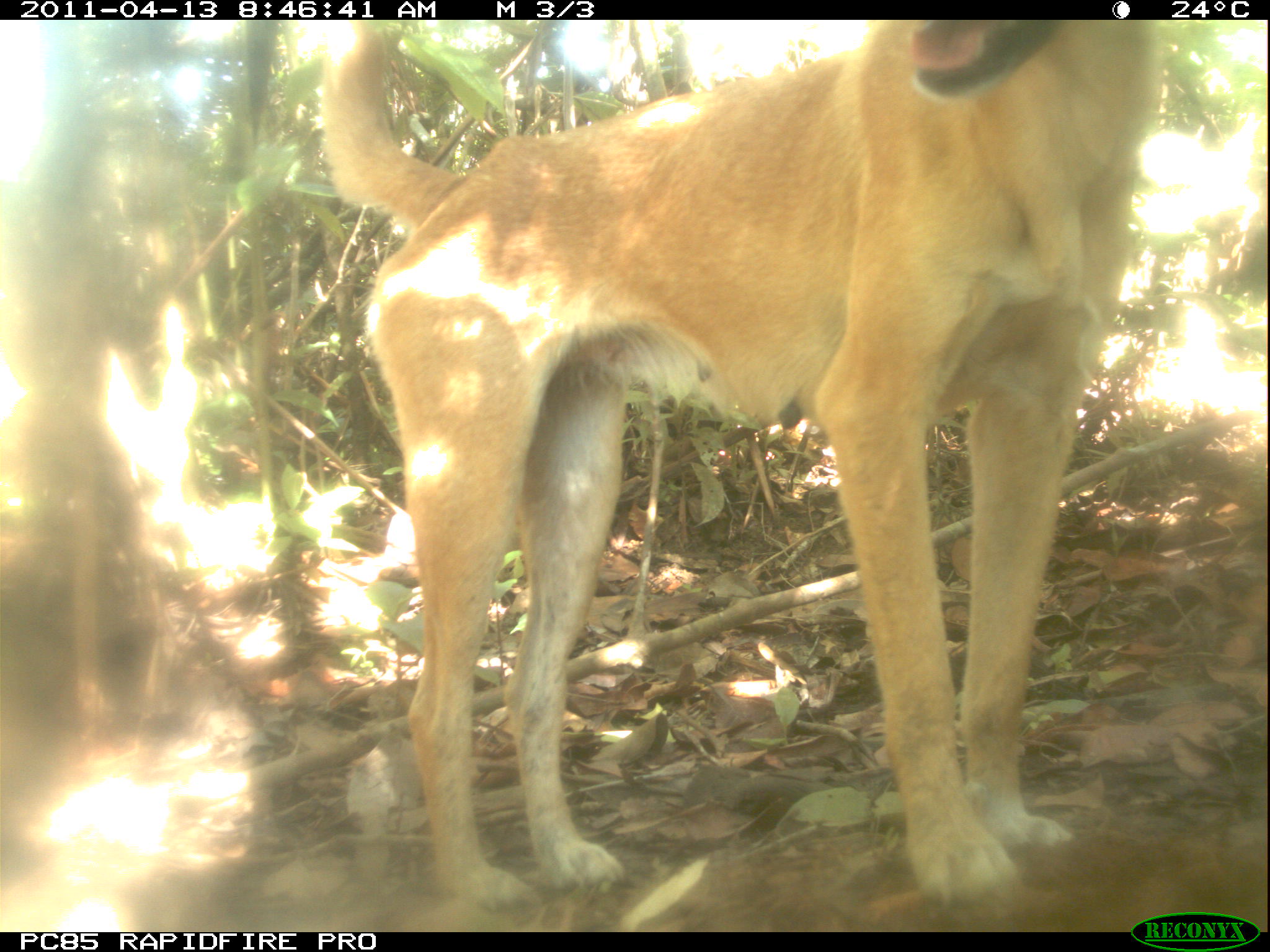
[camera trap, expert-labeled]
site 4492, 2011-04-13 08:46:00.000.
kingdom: Animalia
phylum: Chordata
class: Mammalia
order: Carnivora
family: Canidae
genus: Canis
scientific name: Canis familiaris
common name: domestic dog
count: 1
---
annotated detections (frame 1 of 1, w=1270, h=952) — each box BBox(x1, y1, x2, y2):
canis familiaris: BBox(313, 16, 1165, 904)